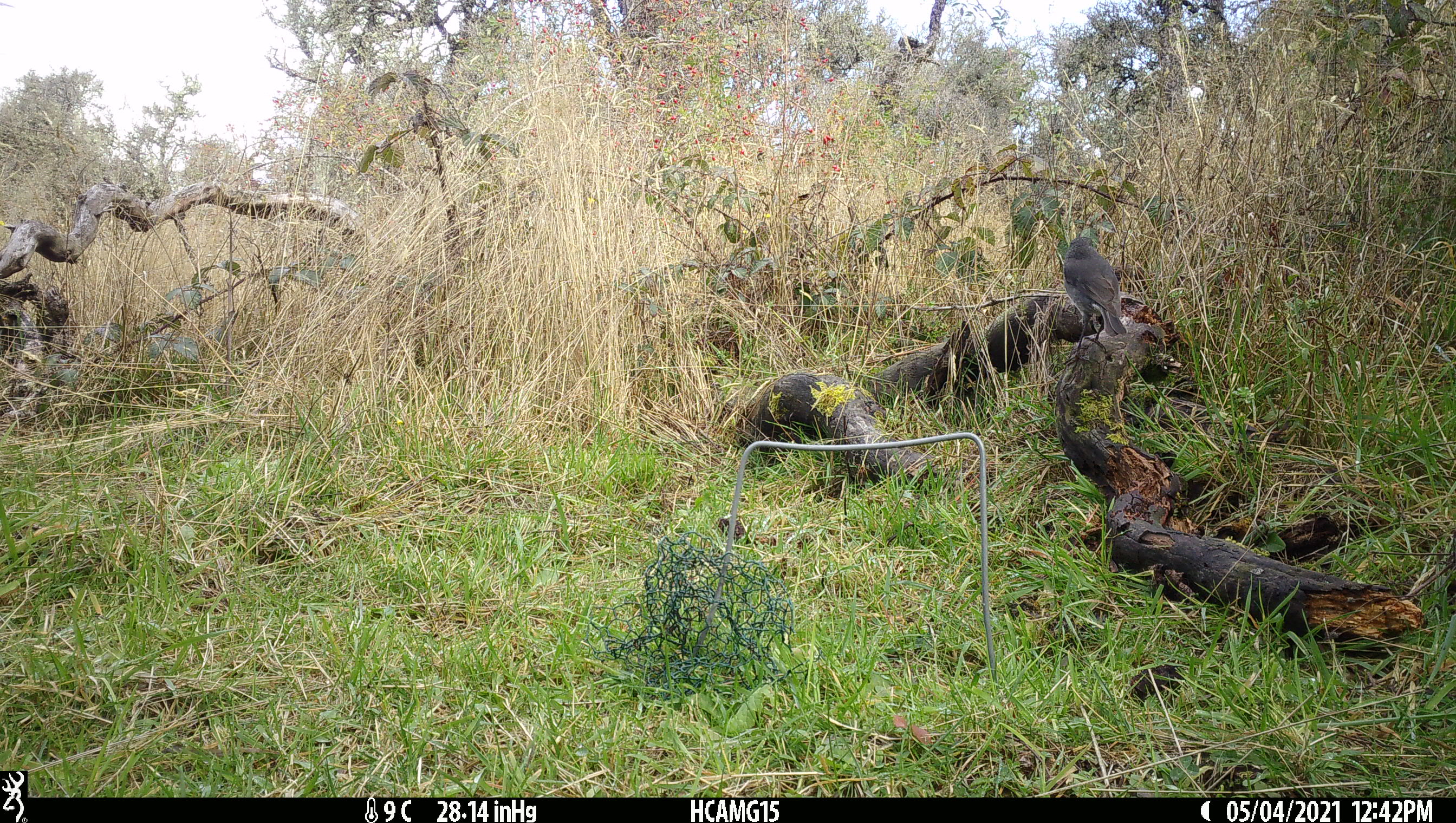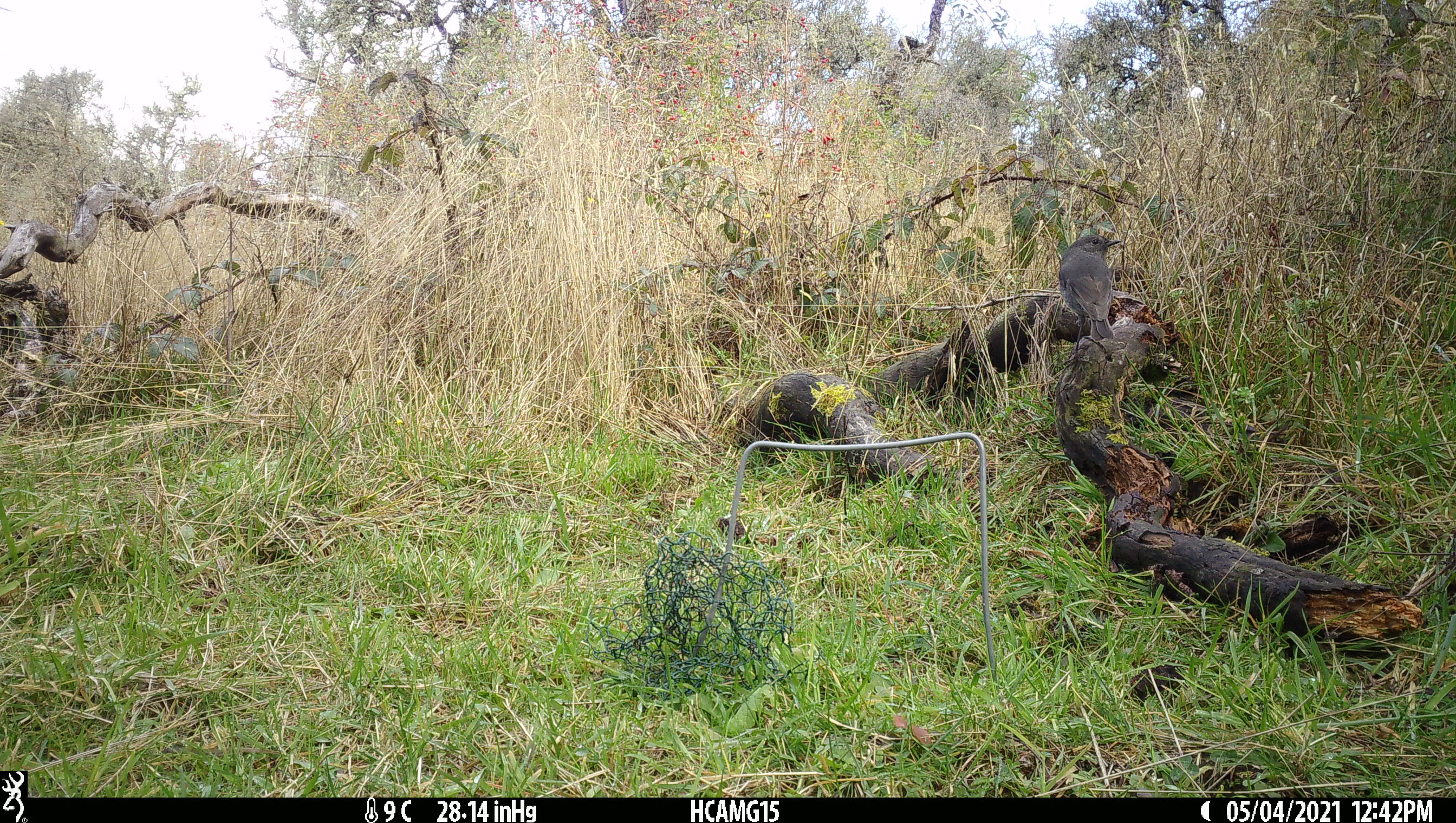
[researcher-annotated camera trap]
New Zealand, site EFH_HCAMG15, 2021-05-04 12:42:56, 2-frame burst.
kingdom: Animalia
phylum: Chordata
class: Aves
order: Passeriformes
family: Petroicidae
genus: Petroica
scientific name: Petroica australis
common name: new zealand robin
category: robin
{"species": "robin (new zealand robin) (Petroica australis)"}